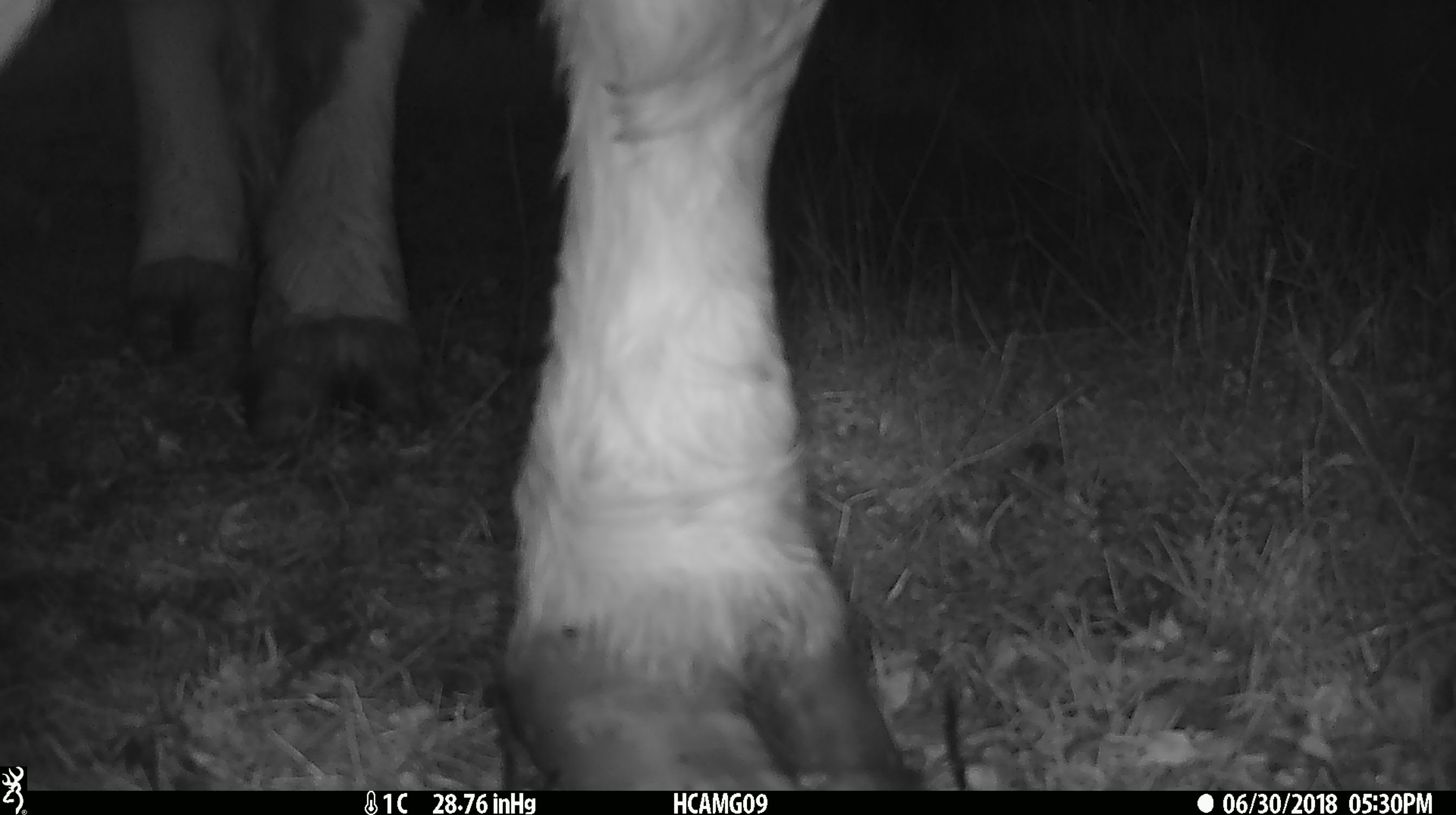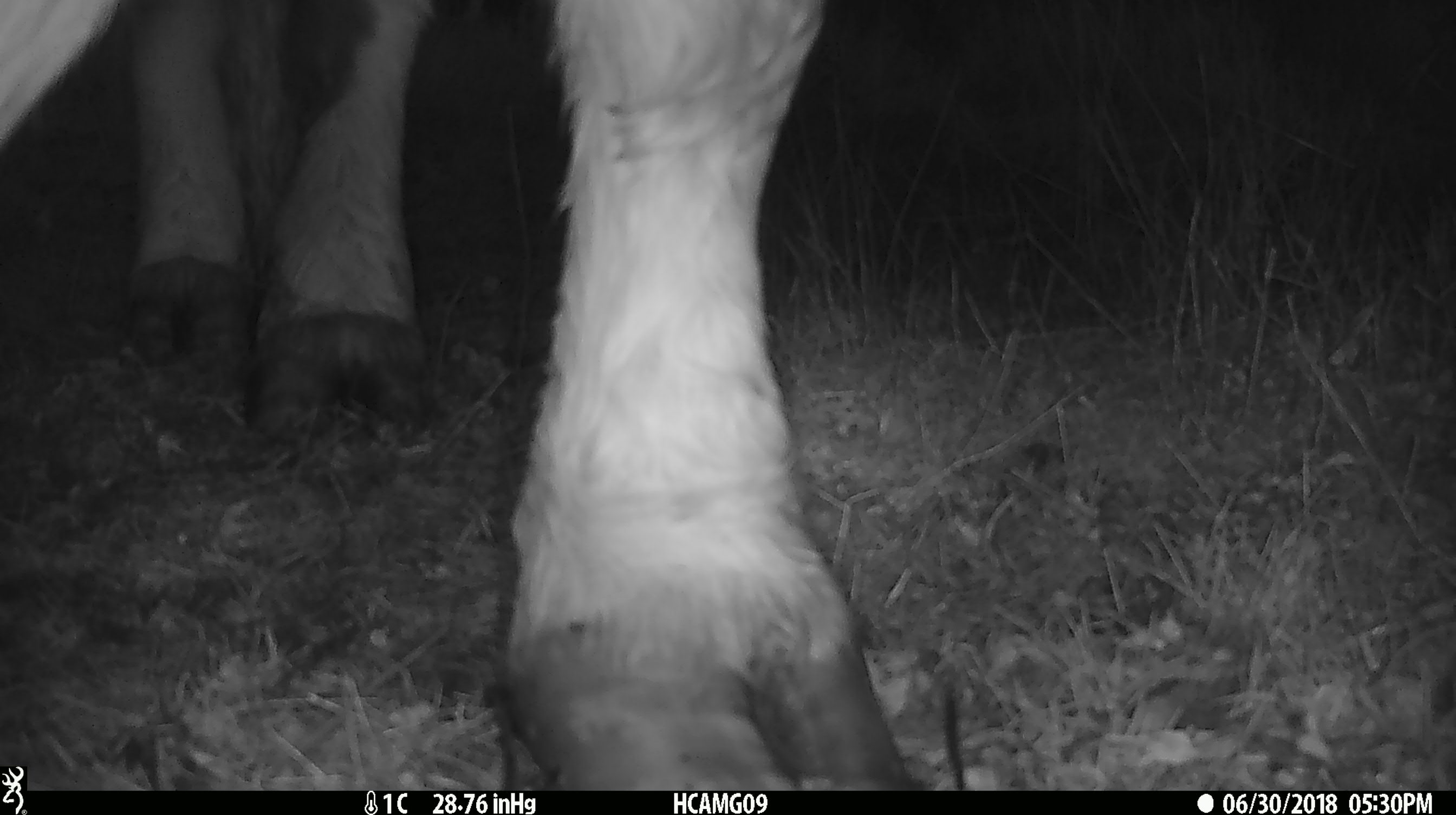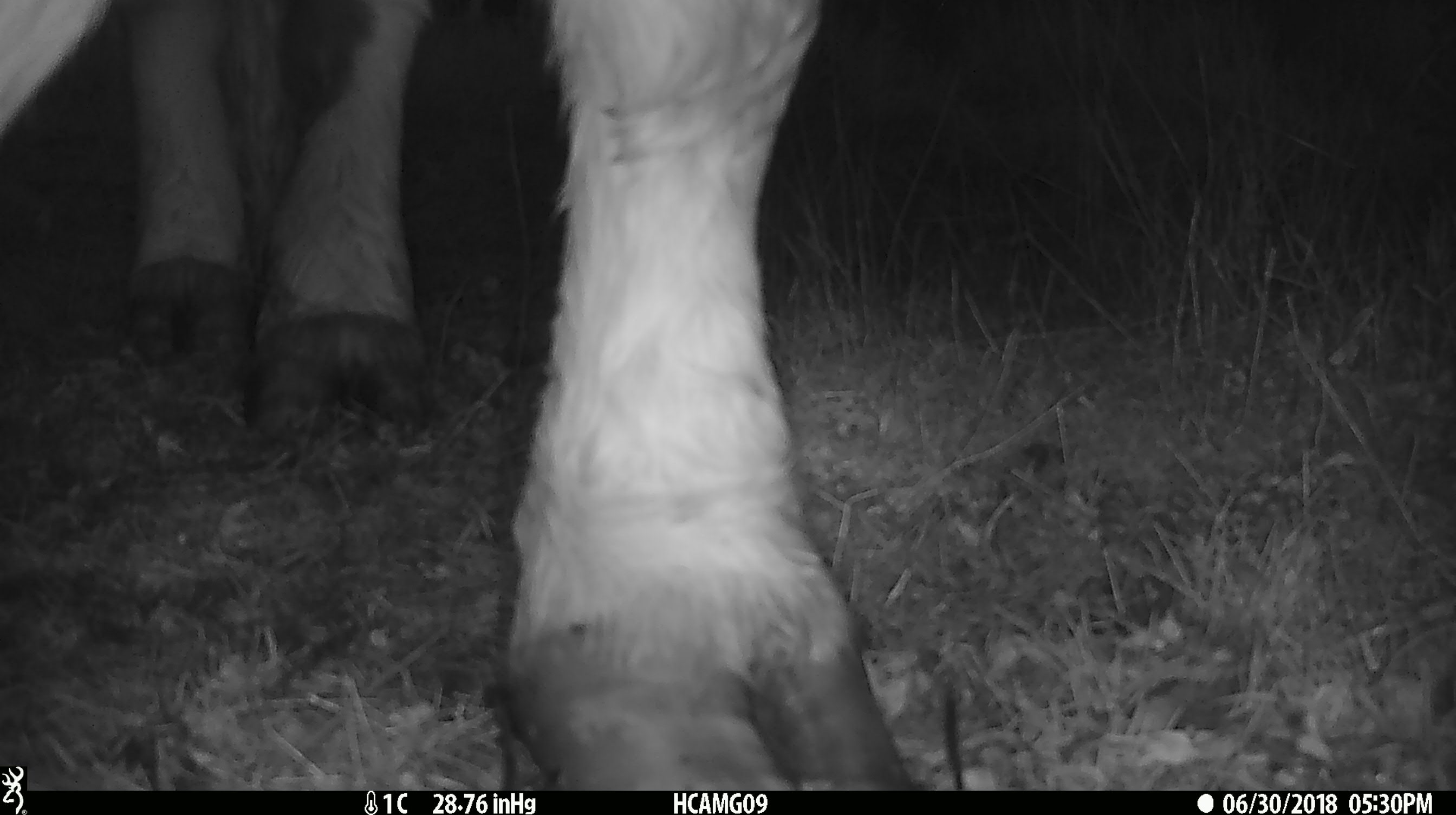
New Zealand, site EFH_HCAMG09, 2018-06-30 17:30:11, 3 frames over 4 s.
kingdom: Animalia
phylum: Chordata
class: Mammalia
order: Artiodactyla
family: Bovidae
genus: Bos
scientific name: Bos taurus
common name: domestic cow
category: cow